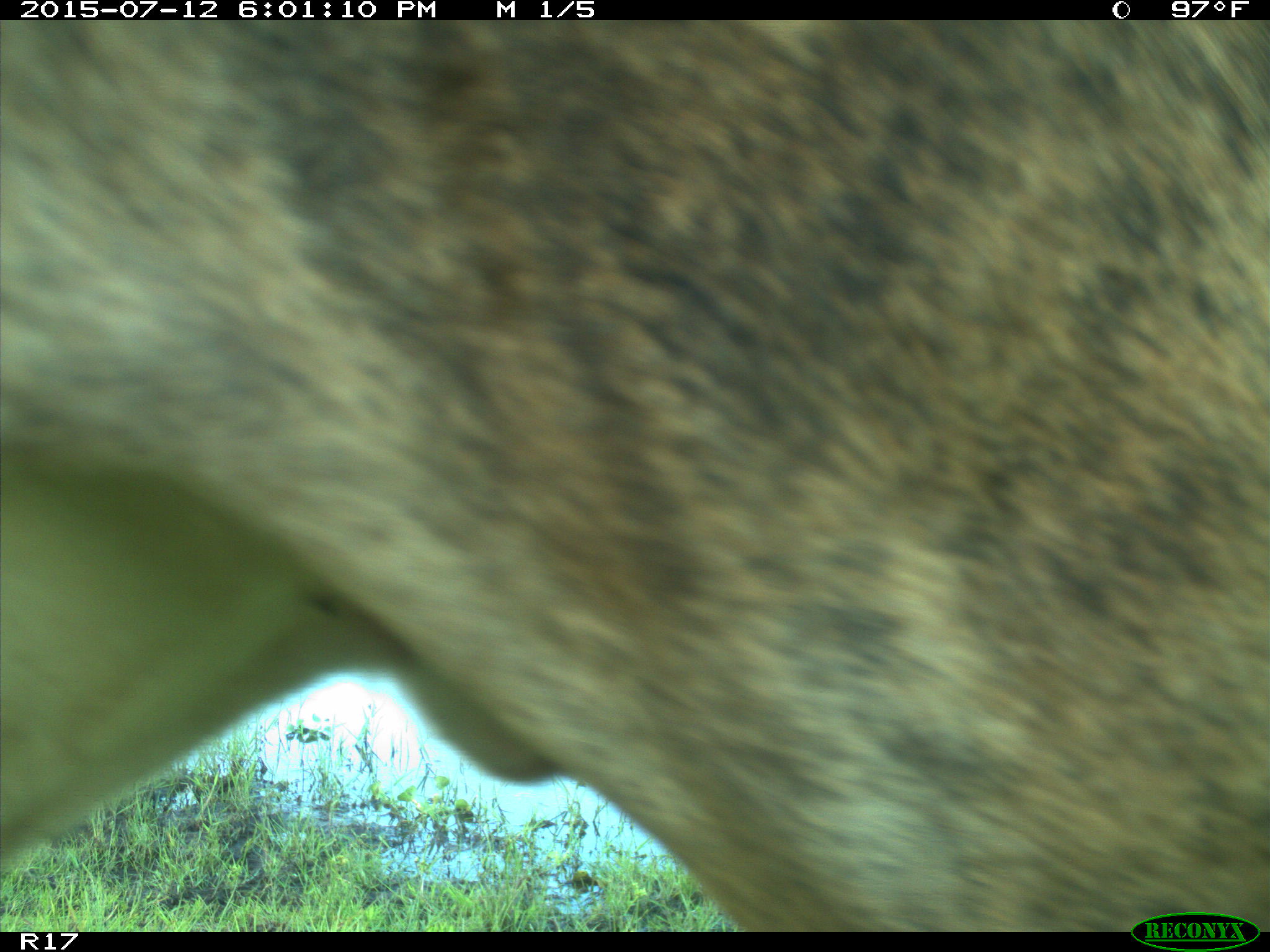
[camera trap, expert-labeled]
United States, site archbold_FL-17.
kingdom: Animalia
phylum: Chordata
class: Mammalia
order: Artiodactyla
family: Bovidae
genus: Bos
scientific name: Bos taurus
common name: domestic cow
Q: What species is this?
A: Bos taurus (domestic cow).